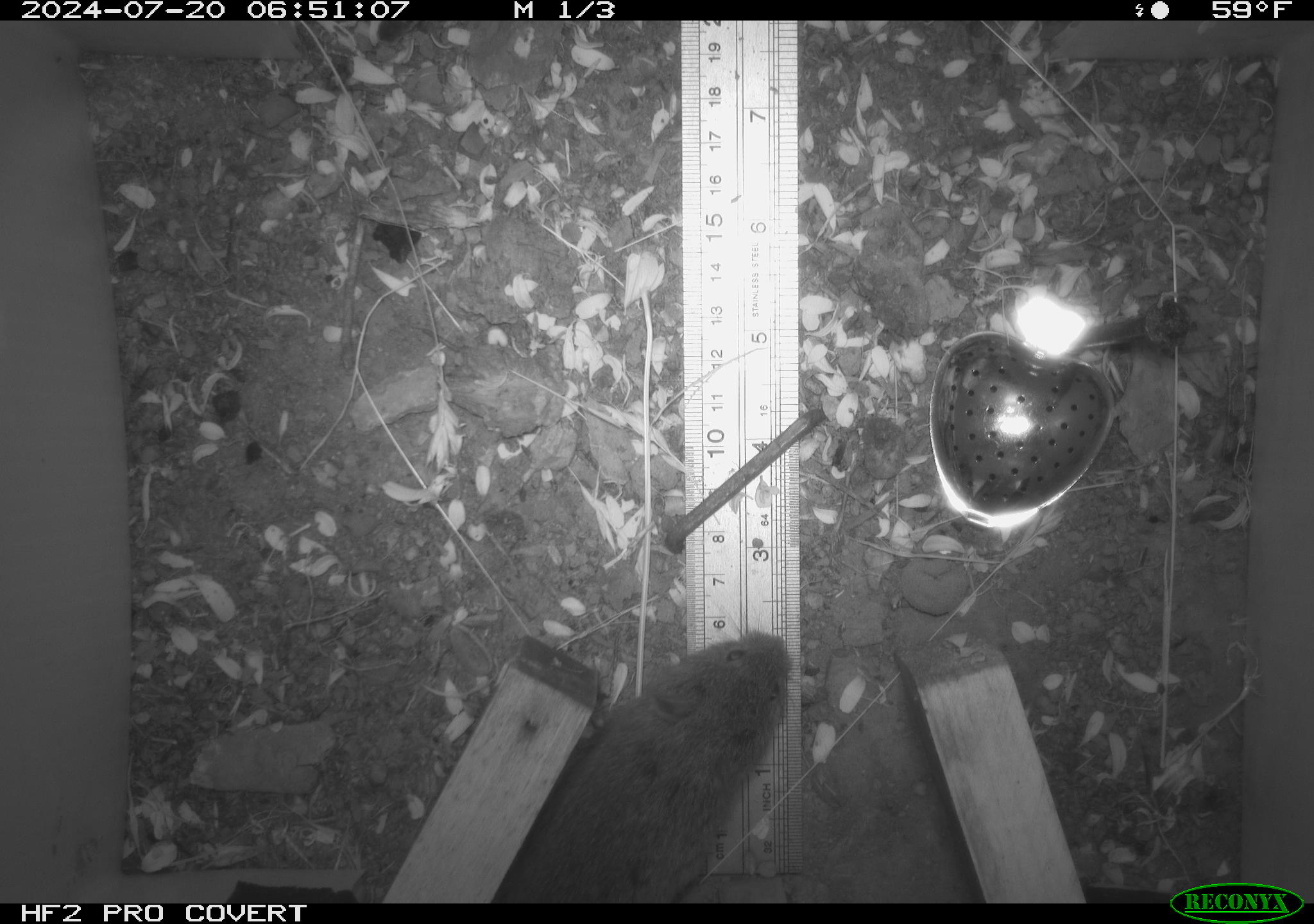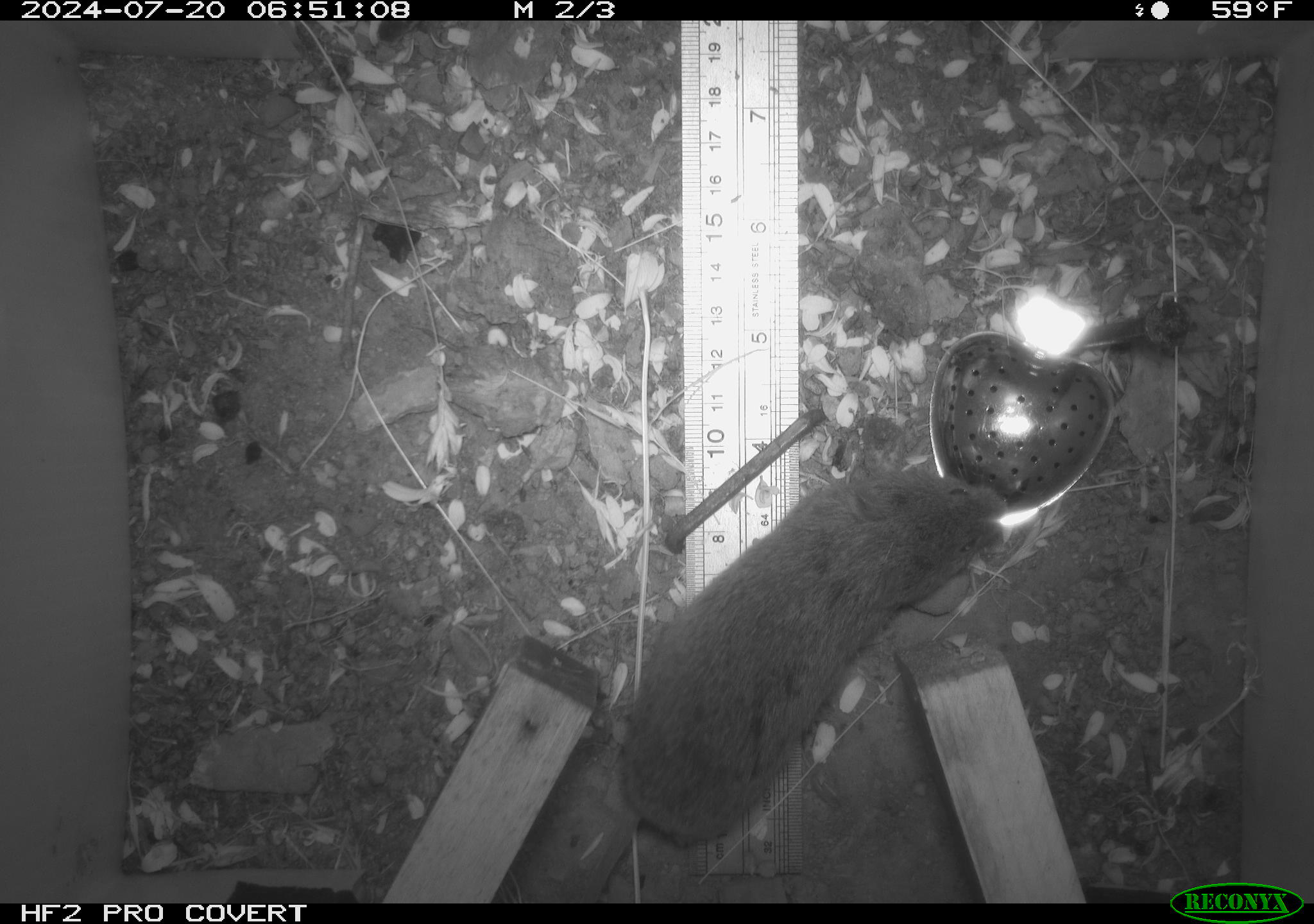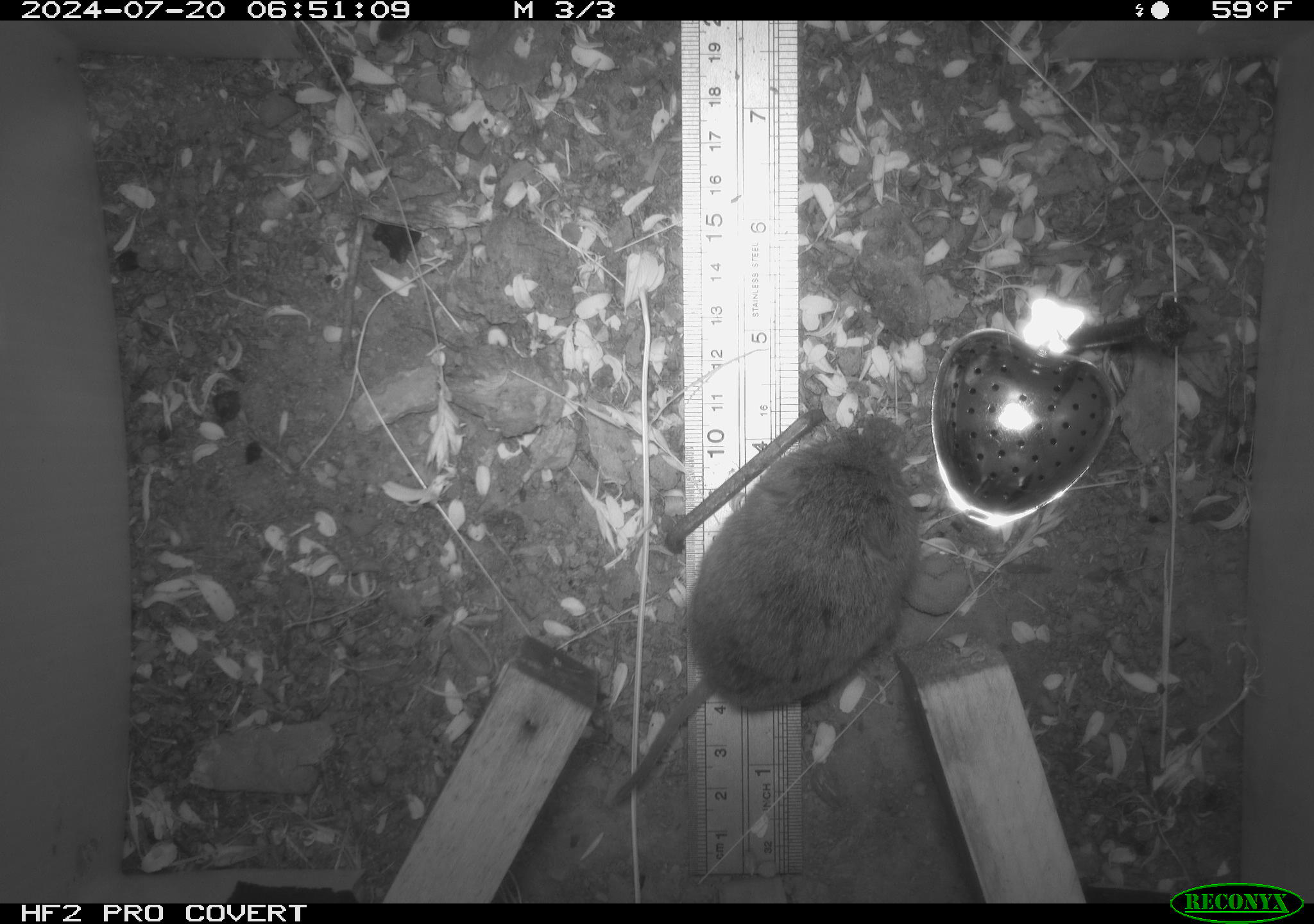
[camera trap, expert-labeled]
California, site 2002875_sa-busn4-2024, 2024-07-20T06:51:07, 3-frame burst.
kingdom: Animalia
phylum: Chordata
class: Mammalia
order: Rodentia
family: Cricetidae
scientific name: Arvicolinae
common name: voles, lemmings, and muskrats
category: arvicolinae subfamily